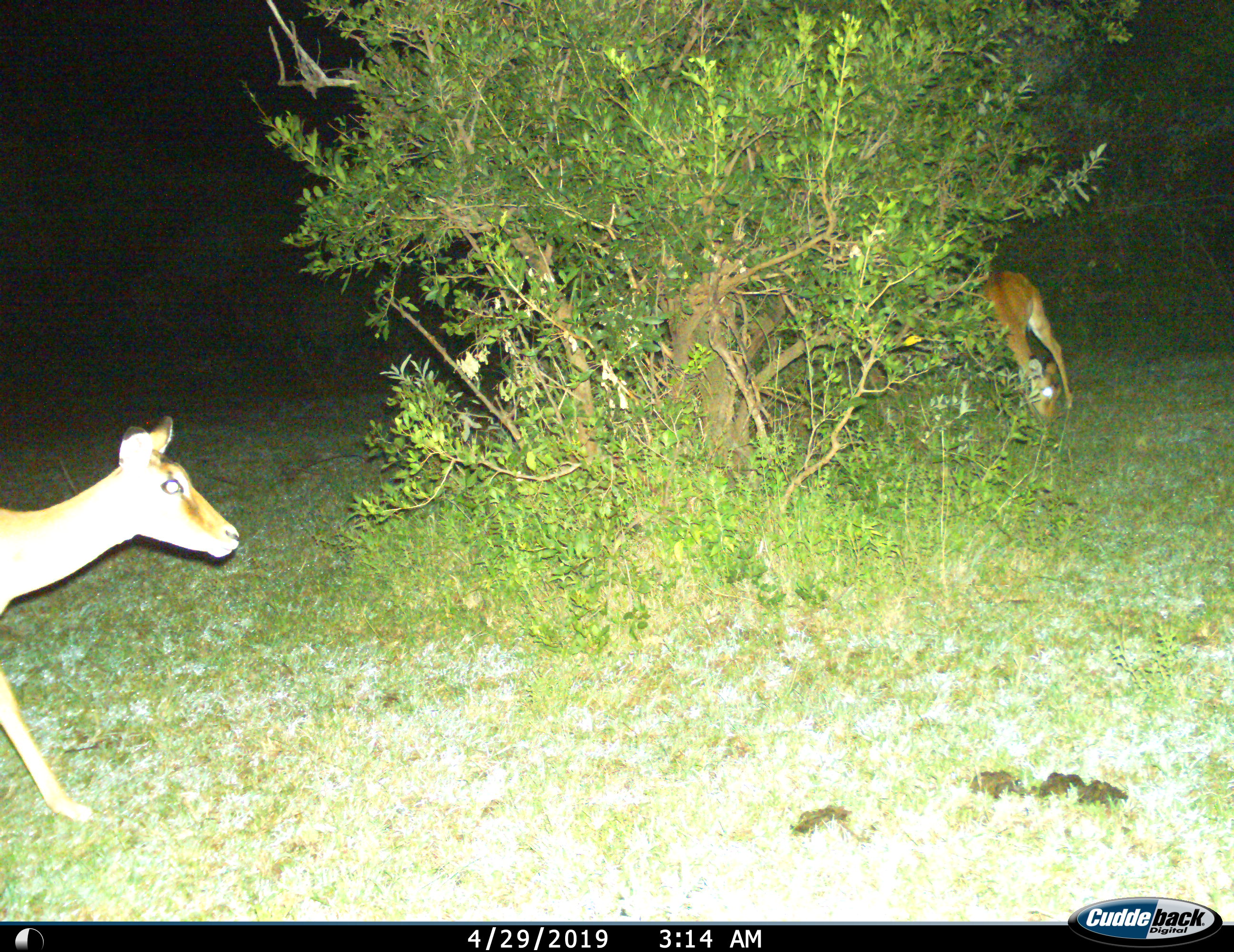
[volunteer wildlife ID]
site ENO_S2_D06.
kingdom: Animalia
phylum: Chordata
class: Mammalia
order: Artiodactyla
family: Bovidae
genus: Aepyceros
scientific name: Aepyceros melampus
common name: impala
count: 2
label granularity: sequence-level